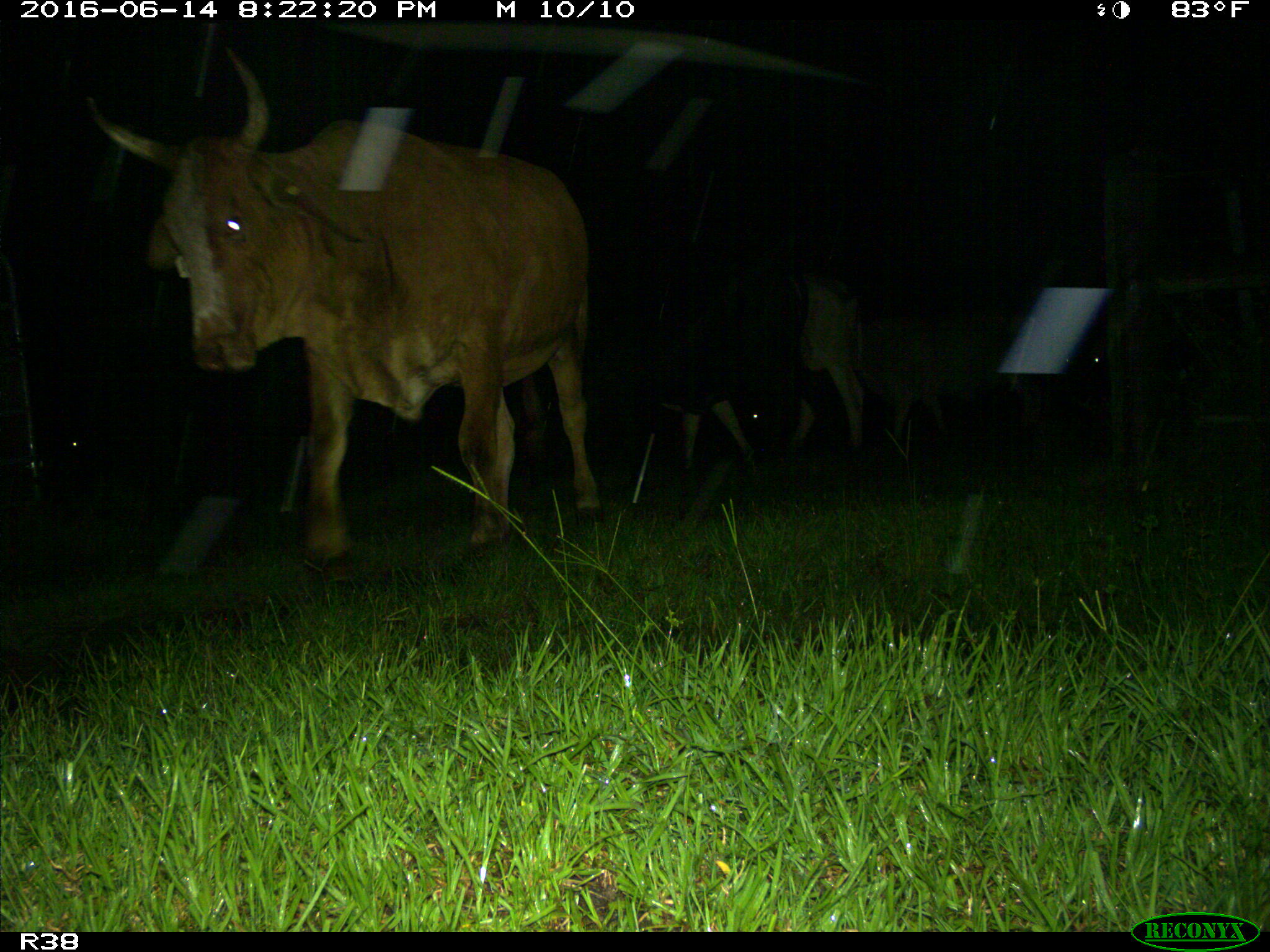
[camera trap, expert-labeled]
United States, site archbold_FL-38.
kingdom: Animalia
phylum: Chordata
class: Mammalia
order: Artiodactyla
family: Bovidae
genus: Bos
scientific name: Bos taurus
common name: domestic cow